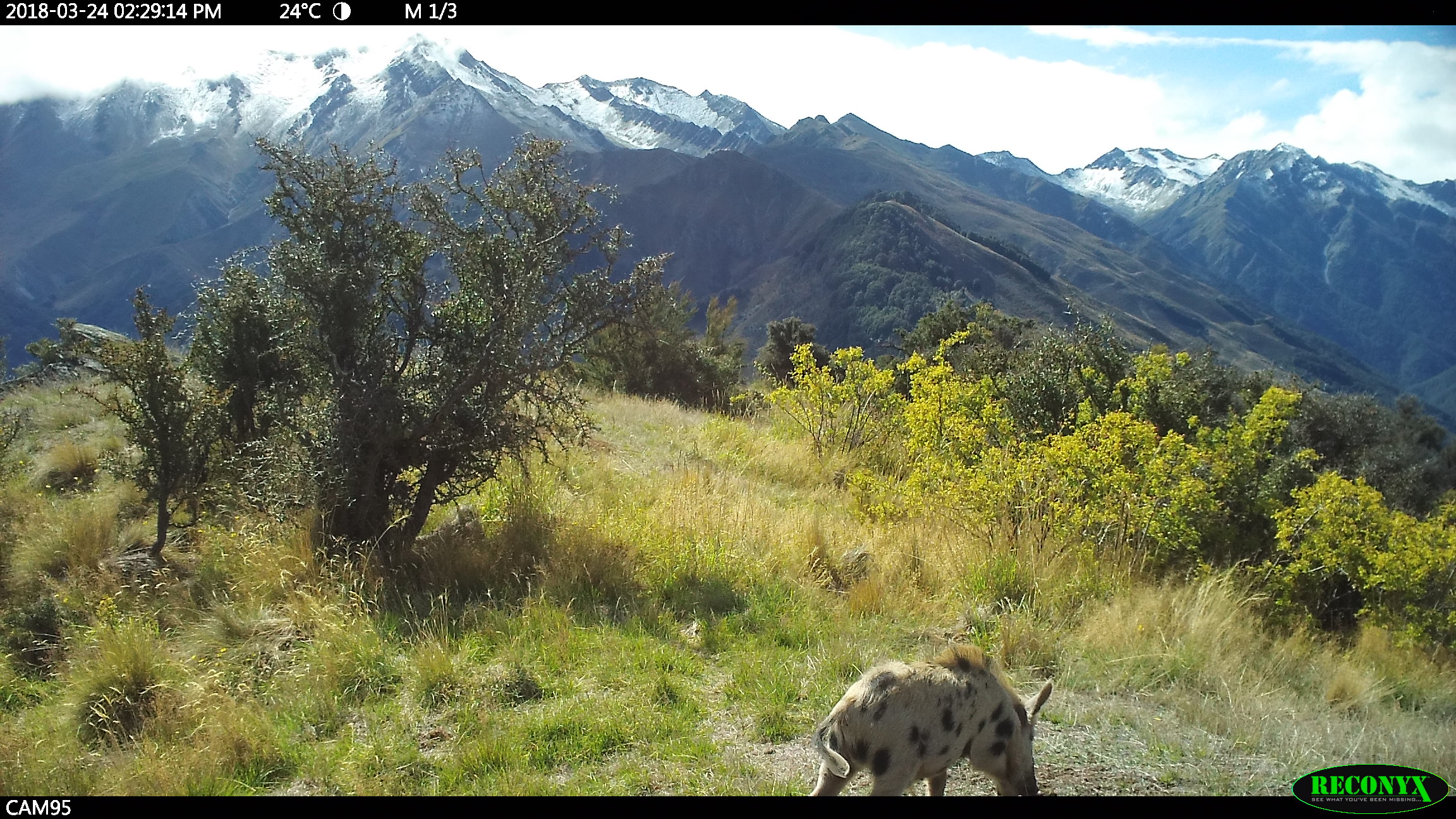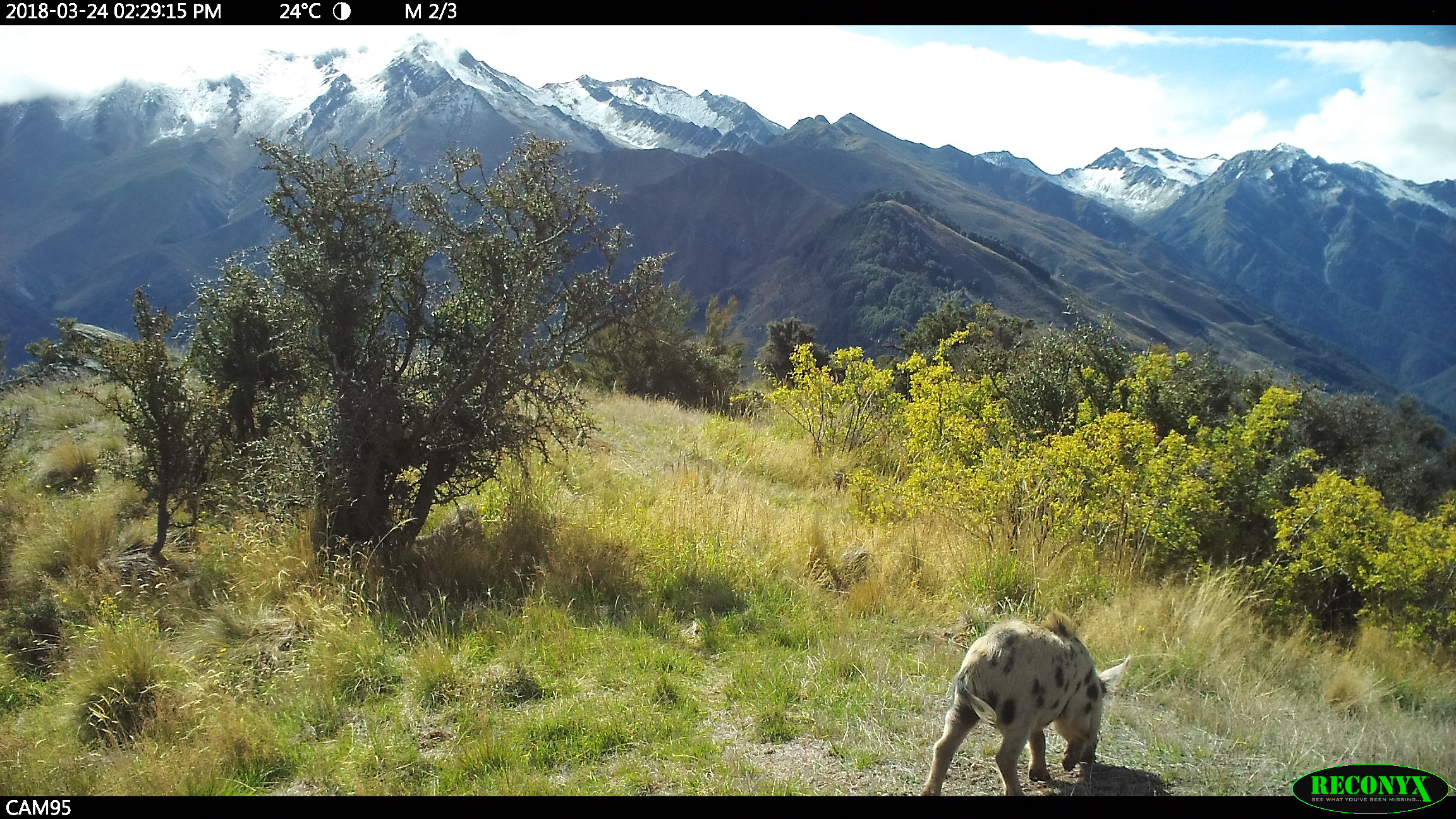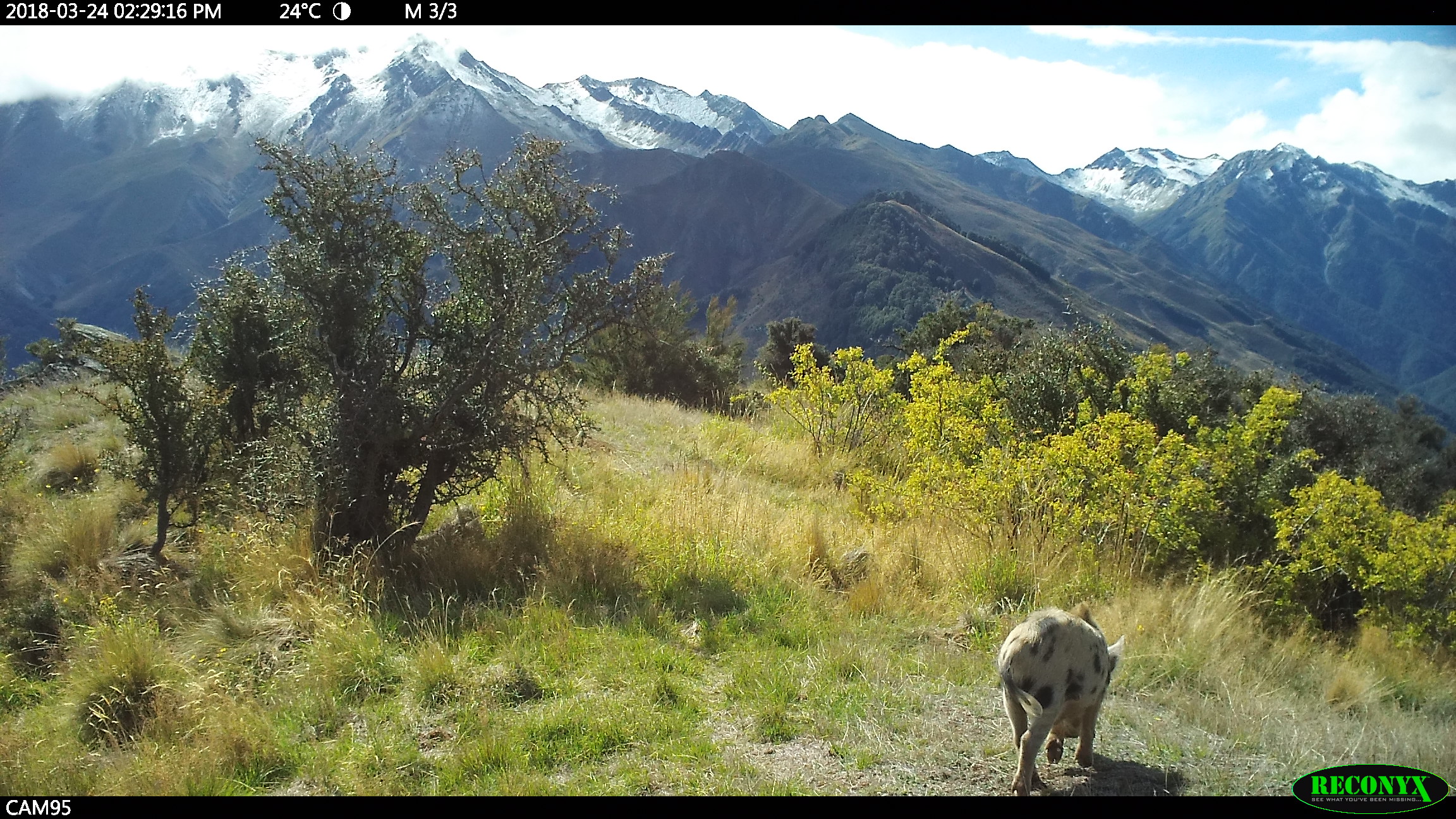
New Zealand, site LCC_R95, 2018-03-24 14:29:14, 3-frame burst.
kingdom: Animalia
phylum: Chordata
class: Mammalia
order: Artiodactyla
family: Suidae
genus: Sus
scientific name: Sus scrofa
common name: pig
Pig (Sus scrofa).